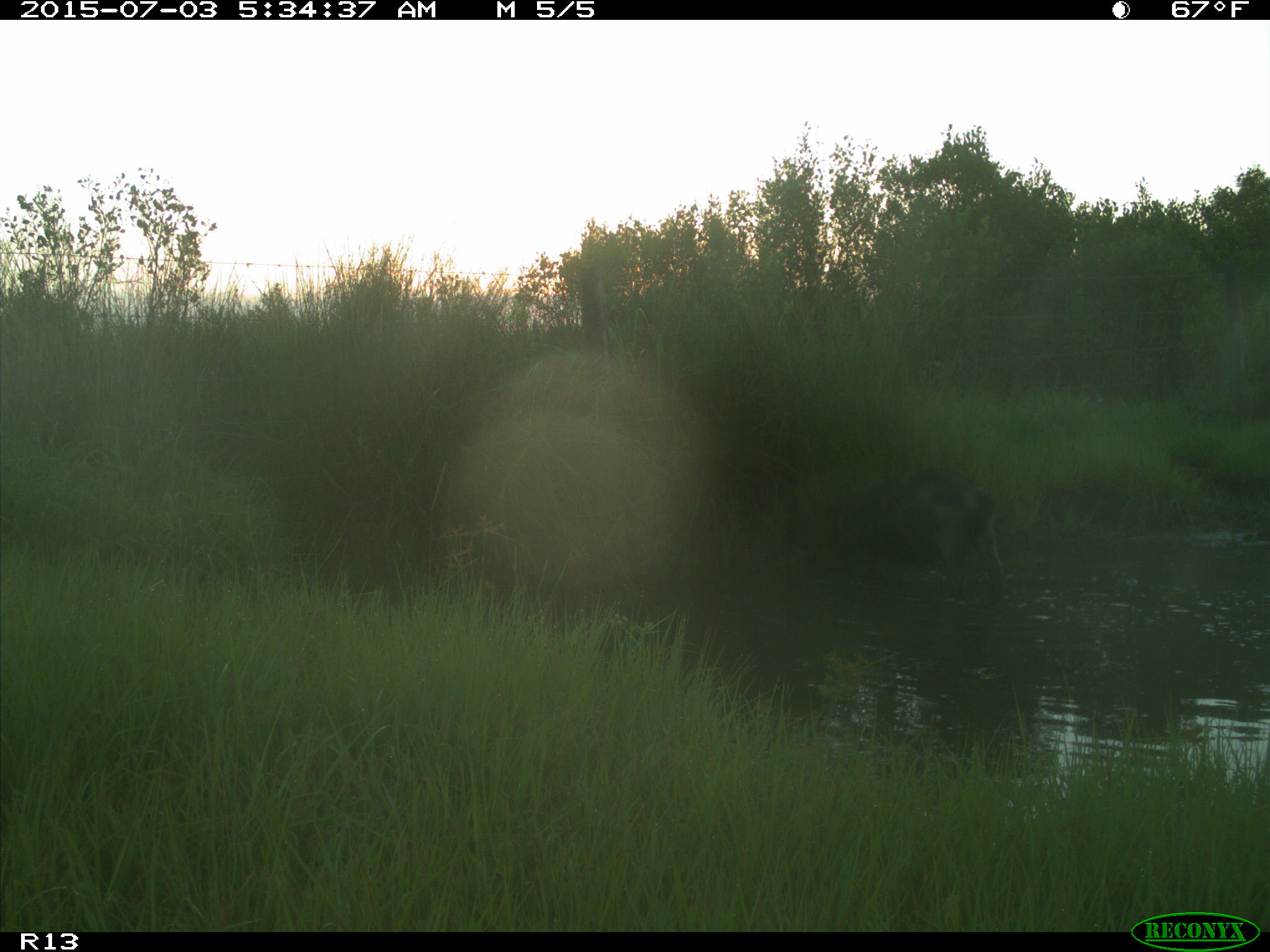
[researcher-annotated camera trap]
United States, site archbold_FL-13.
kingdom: Animalia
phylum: Chordata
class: Mammalia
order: Artiodactyla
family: Suidae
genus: Sus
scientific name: Sus scrofa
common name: wild boar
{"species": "Sus scrofa (wild boar)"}